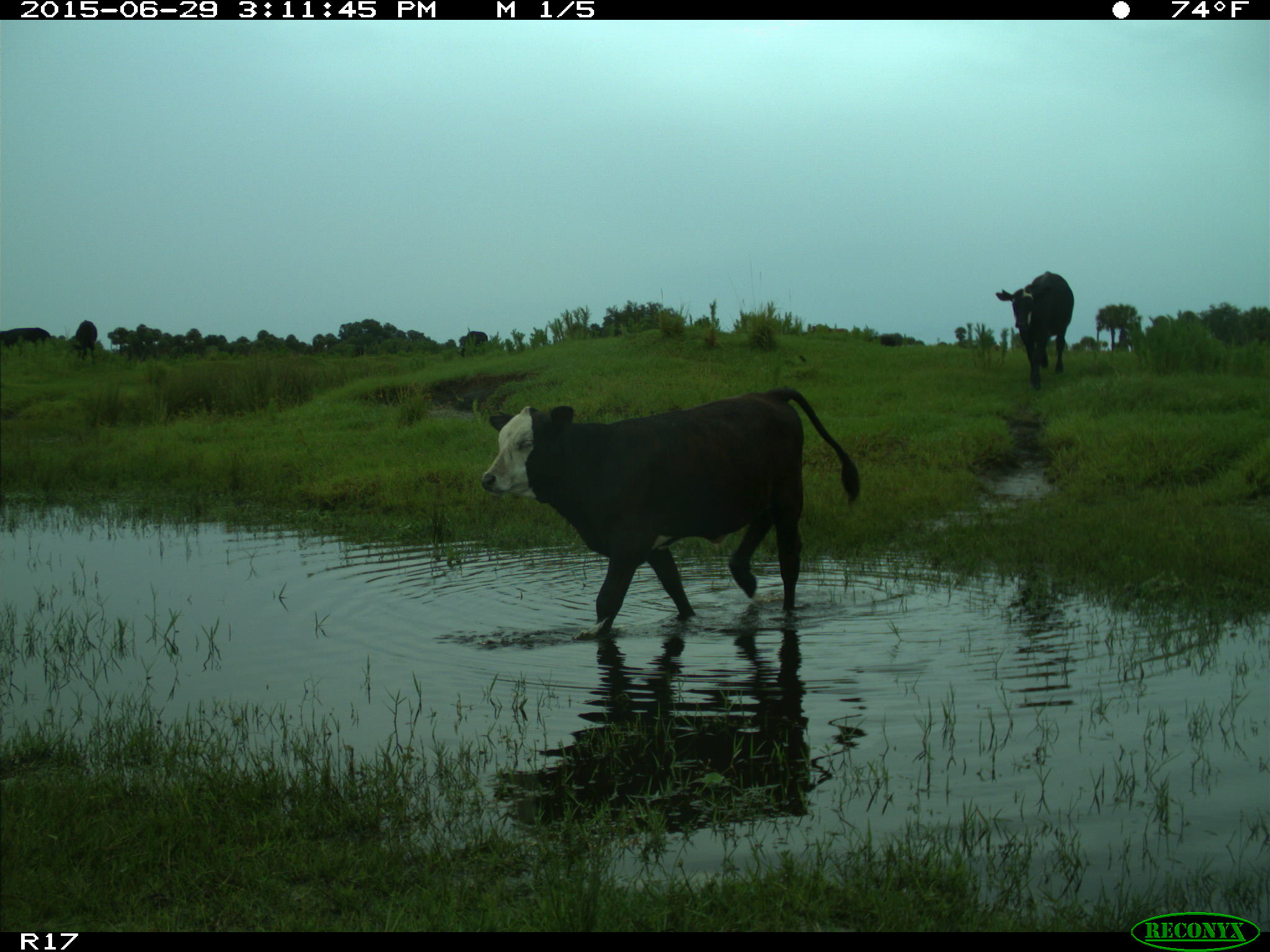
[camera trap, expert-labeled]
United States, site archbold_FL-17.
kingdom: Animalia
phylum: Chordata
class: Mammalia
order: Artiodactyla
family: Bovidae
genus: Bos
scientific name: Bos taurus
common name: domestic cow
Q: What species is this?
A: Bos taurus (domestic cow).